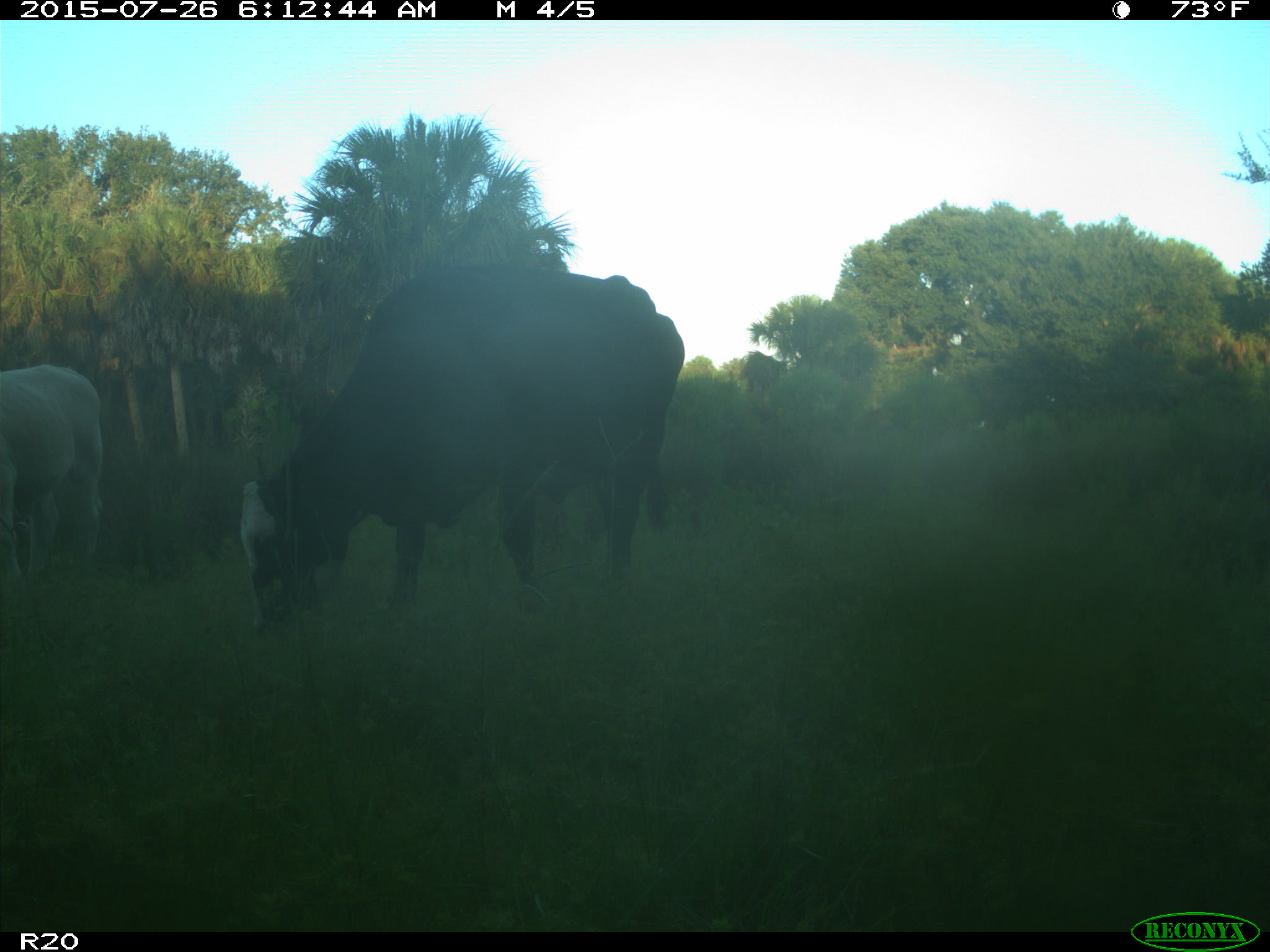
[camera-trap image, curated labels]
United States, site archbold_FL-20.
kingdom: Animalia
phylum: Chordata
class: Mammalia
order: Artiodactyla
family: Bovidae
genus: Bos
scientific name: Bos taurus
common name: domestic cow